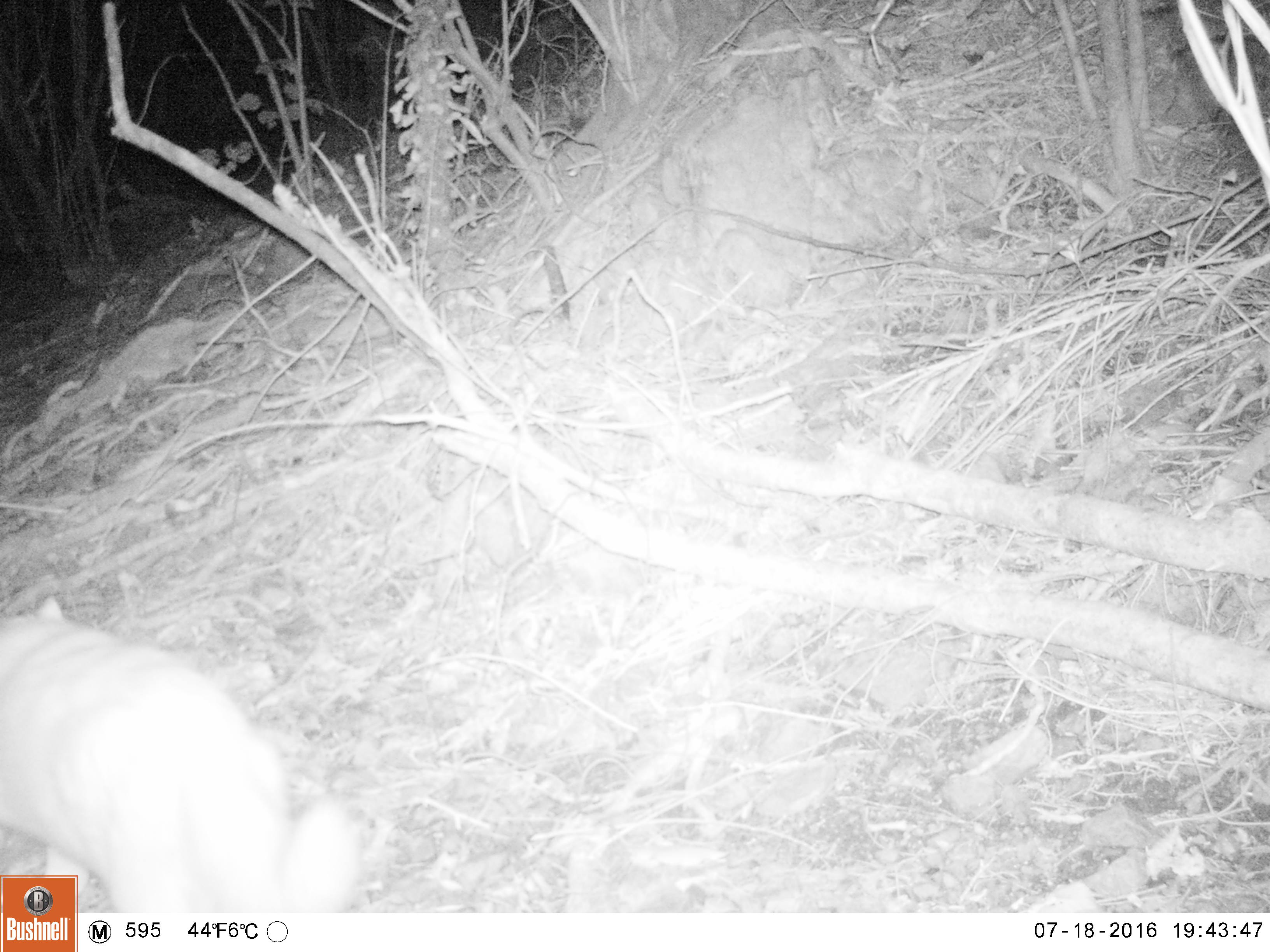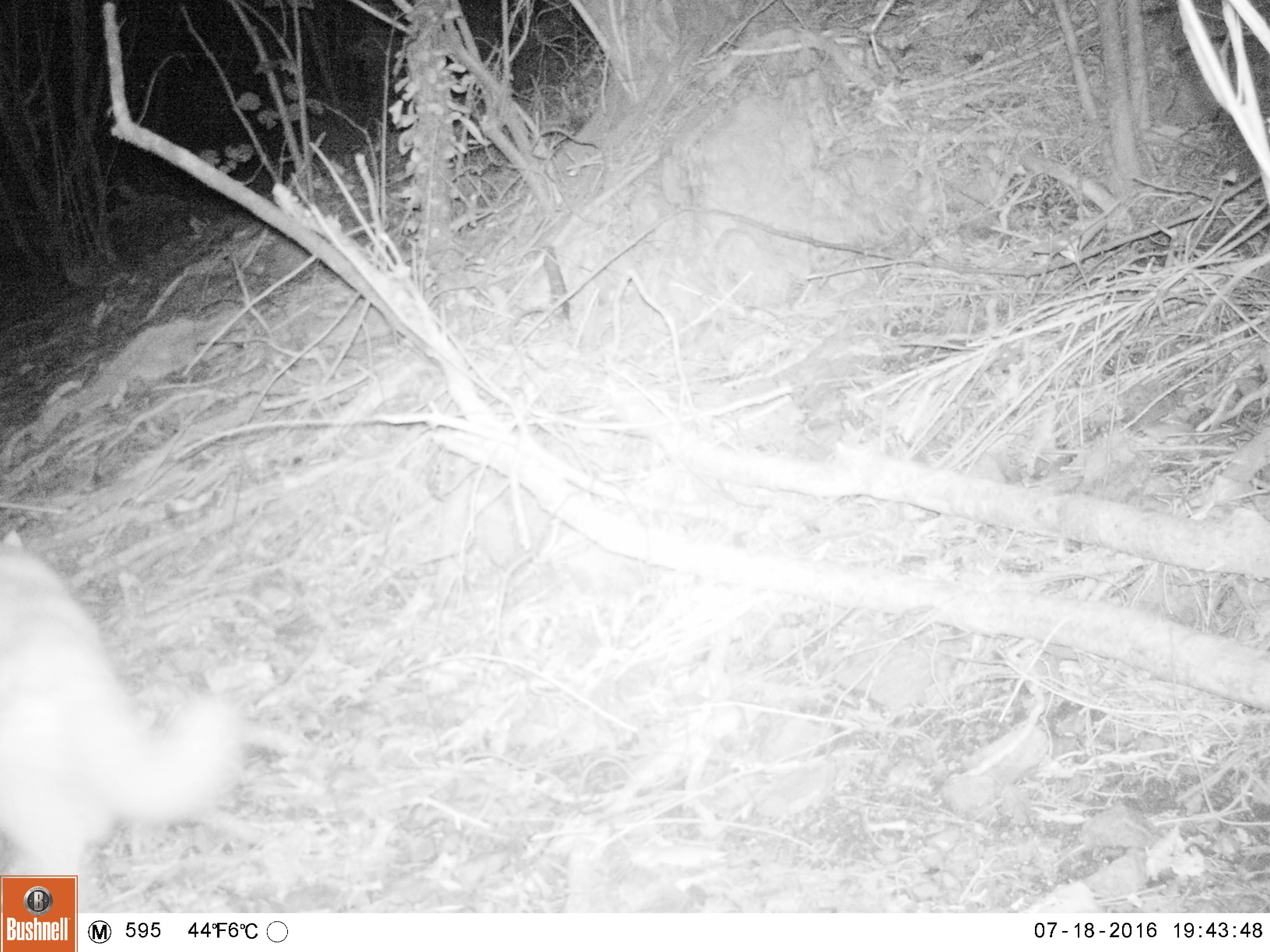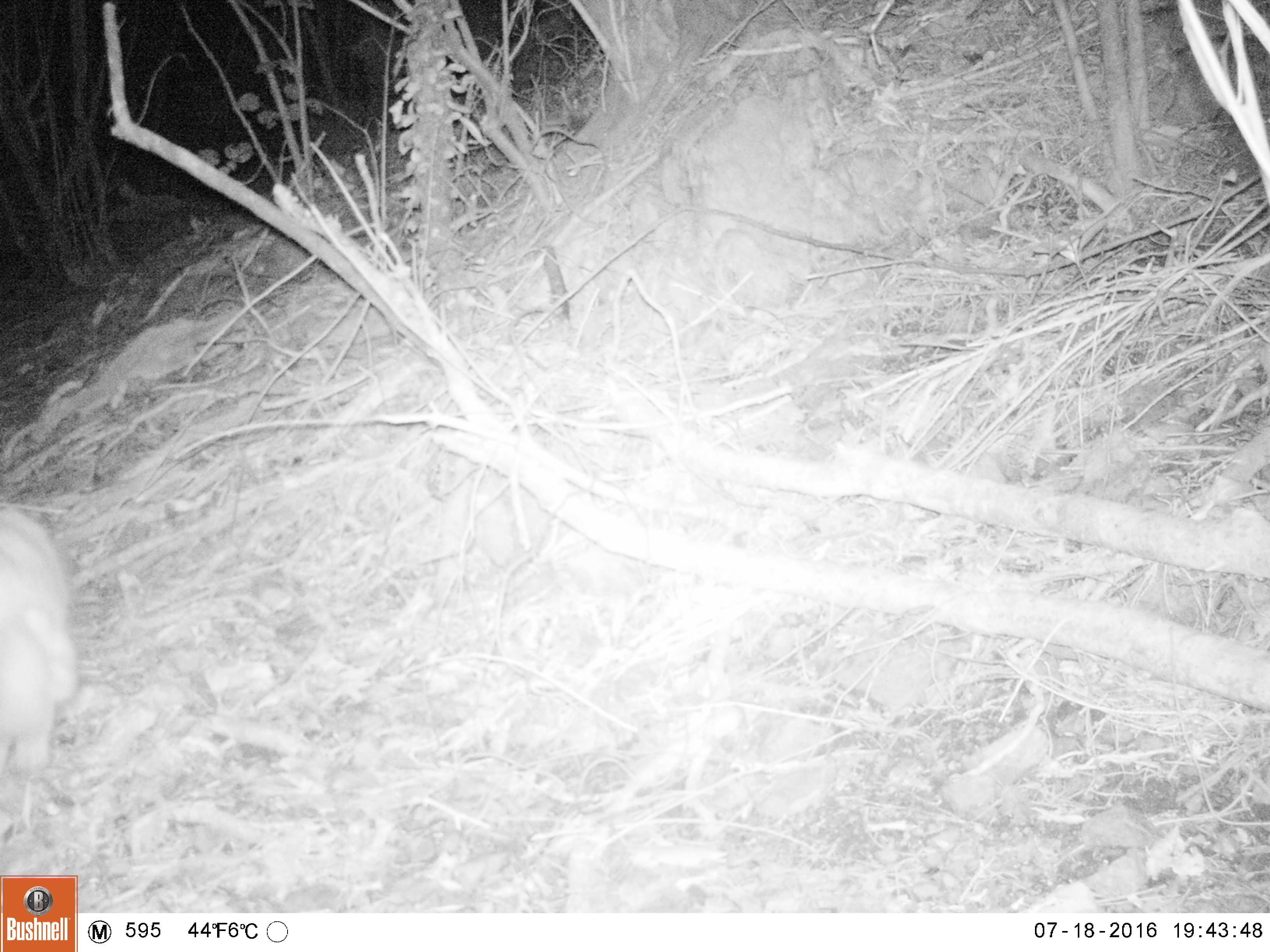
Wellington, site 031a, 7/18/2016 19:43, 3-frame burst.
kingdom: Animalia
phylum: Chordata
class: Mammalia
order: Carnivora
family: Felidae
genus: Felis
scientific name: Felis catus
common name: cat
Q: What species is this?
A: Cat (Felis catus).